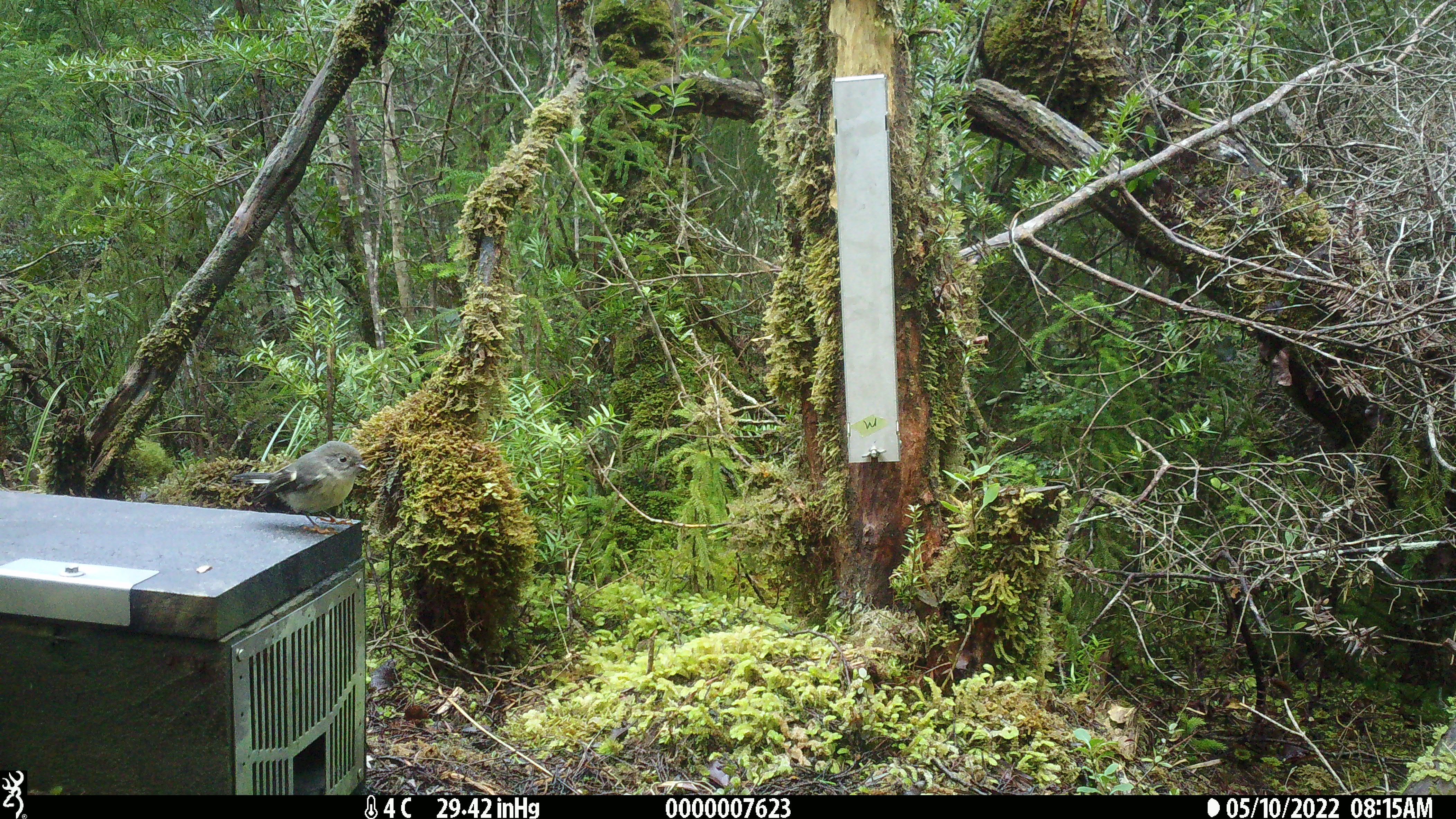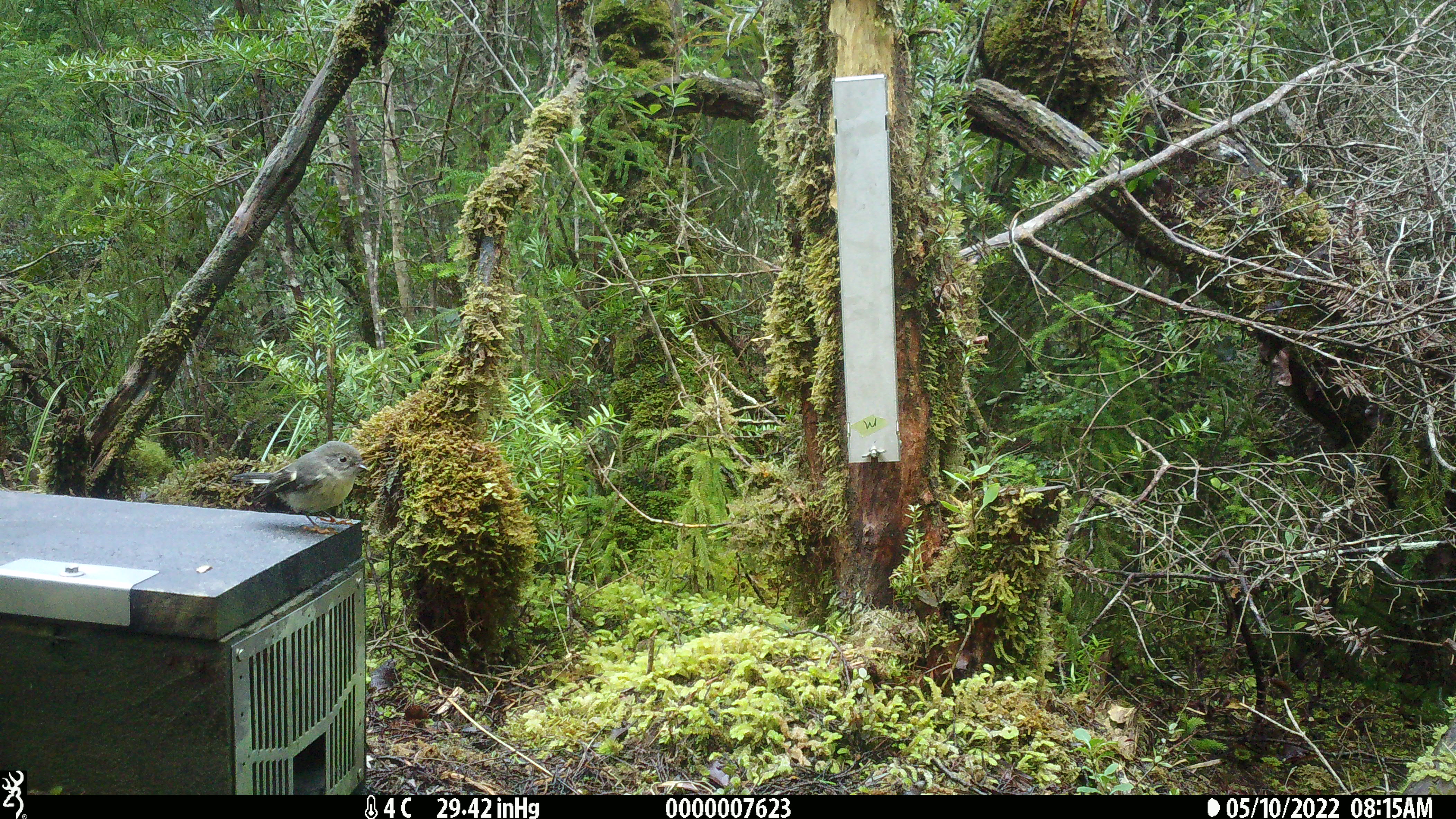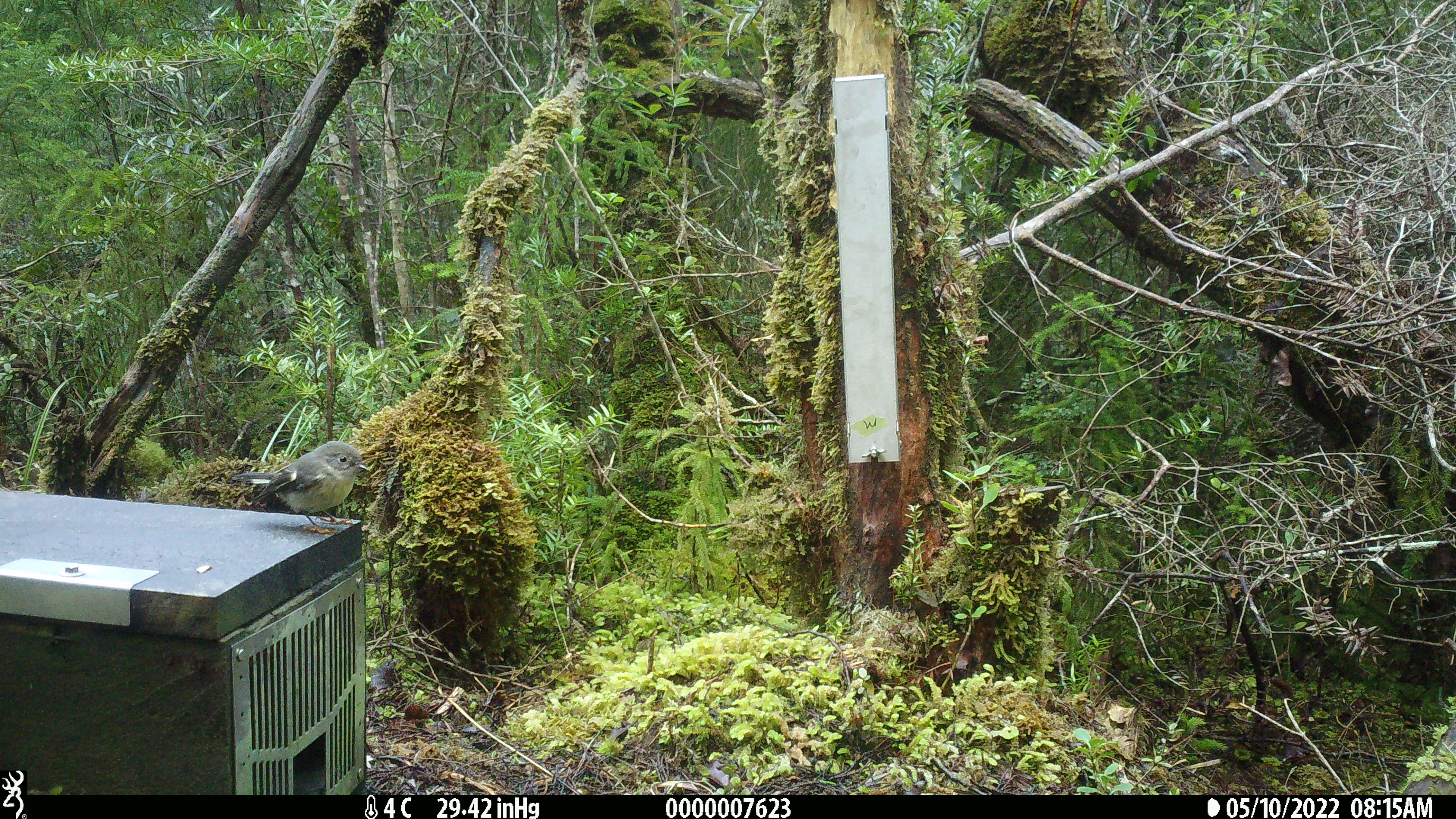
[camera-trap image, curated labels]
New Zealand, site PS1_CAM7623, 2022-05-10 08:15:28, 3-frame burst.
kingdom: Animalia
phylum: Chordata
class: Aves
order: Passeriformes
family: Petroicidae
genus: Petroica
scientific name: Petroica macrocephala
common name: tomtit